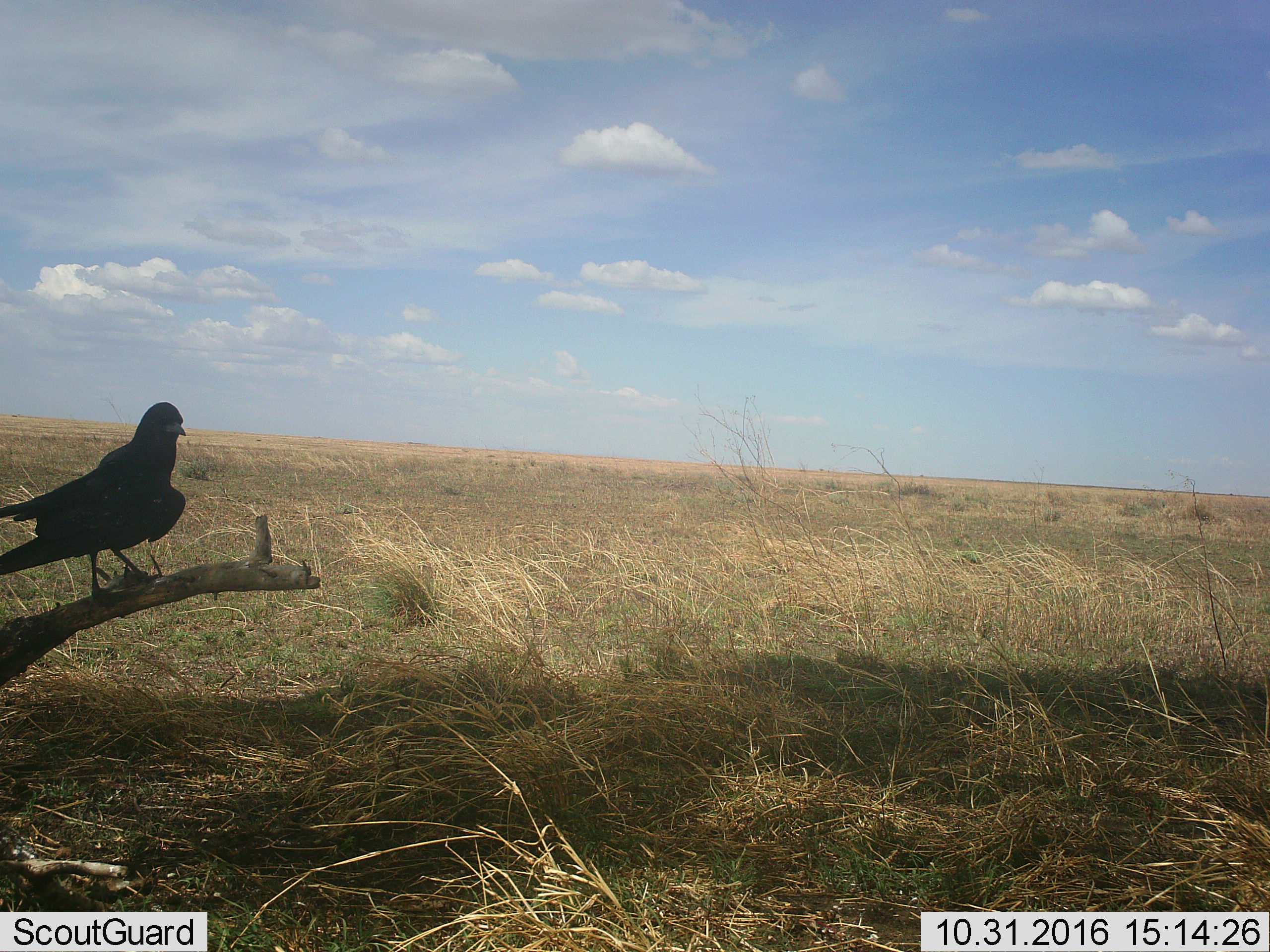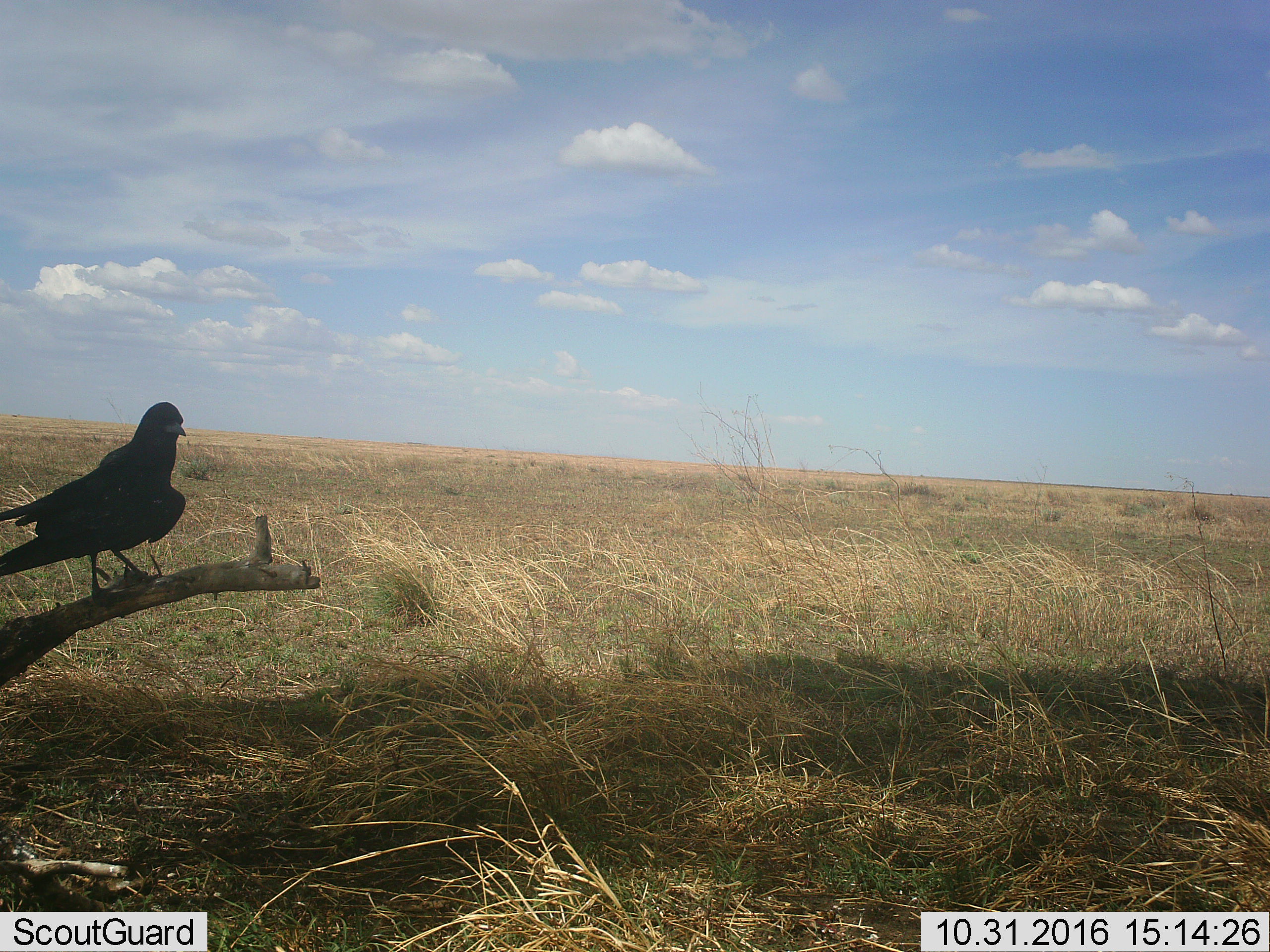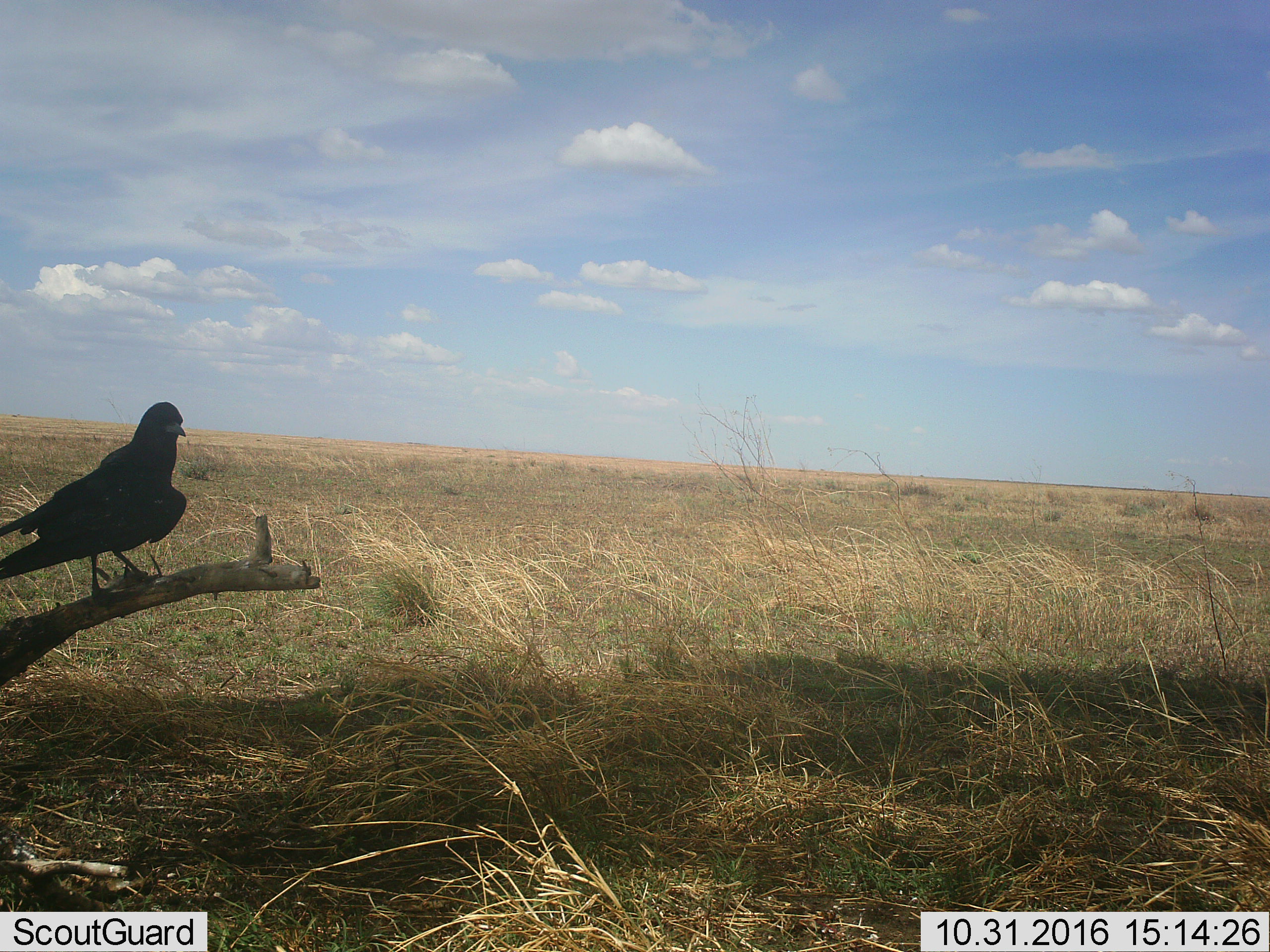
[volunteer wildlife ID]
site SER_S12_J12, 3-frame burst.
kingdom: Animalia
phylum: Chordata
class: Aves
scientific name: Aves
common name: bird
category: birdother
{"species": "birdother (bird) (Aves)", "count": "1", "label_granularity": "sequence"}